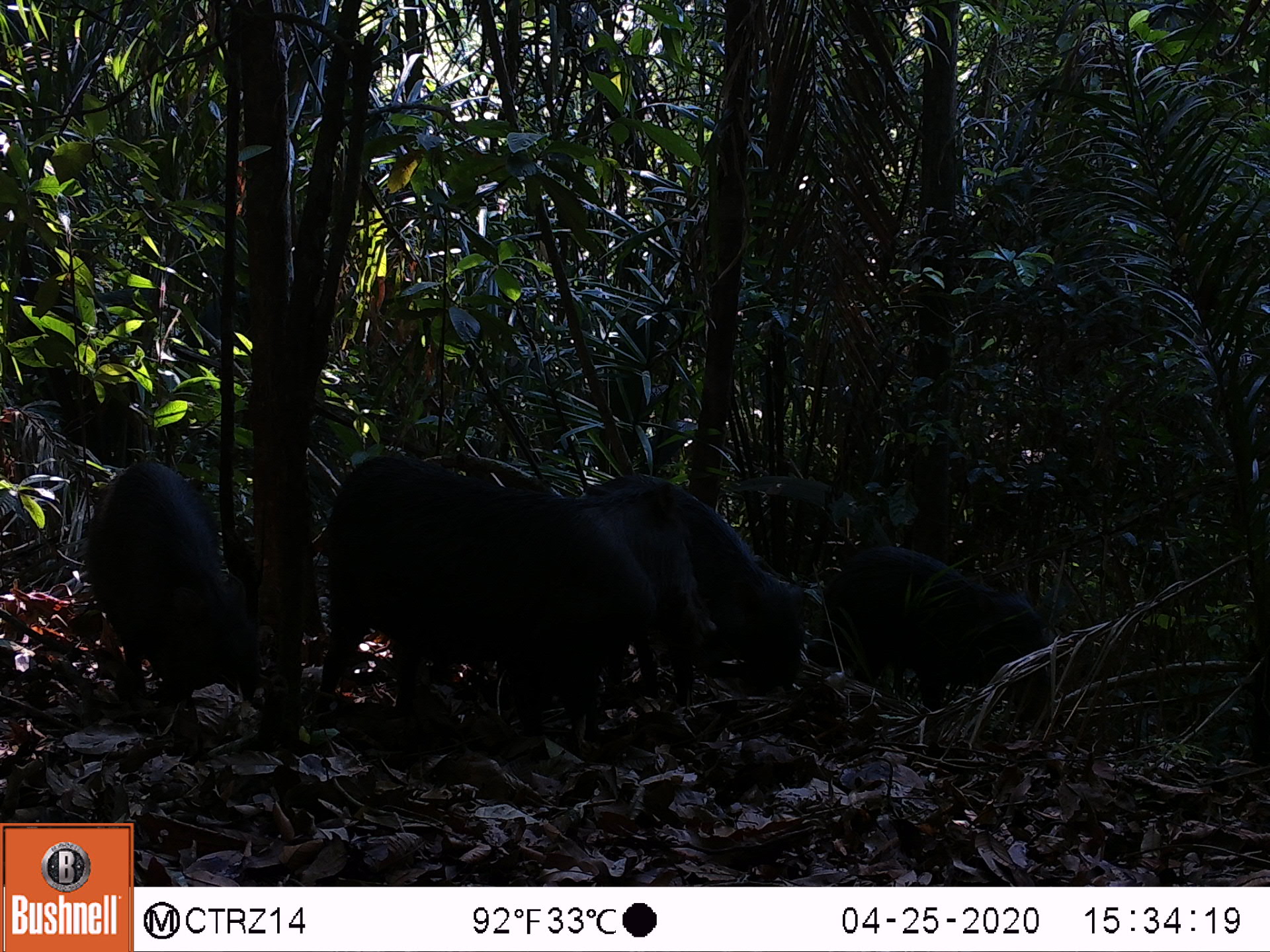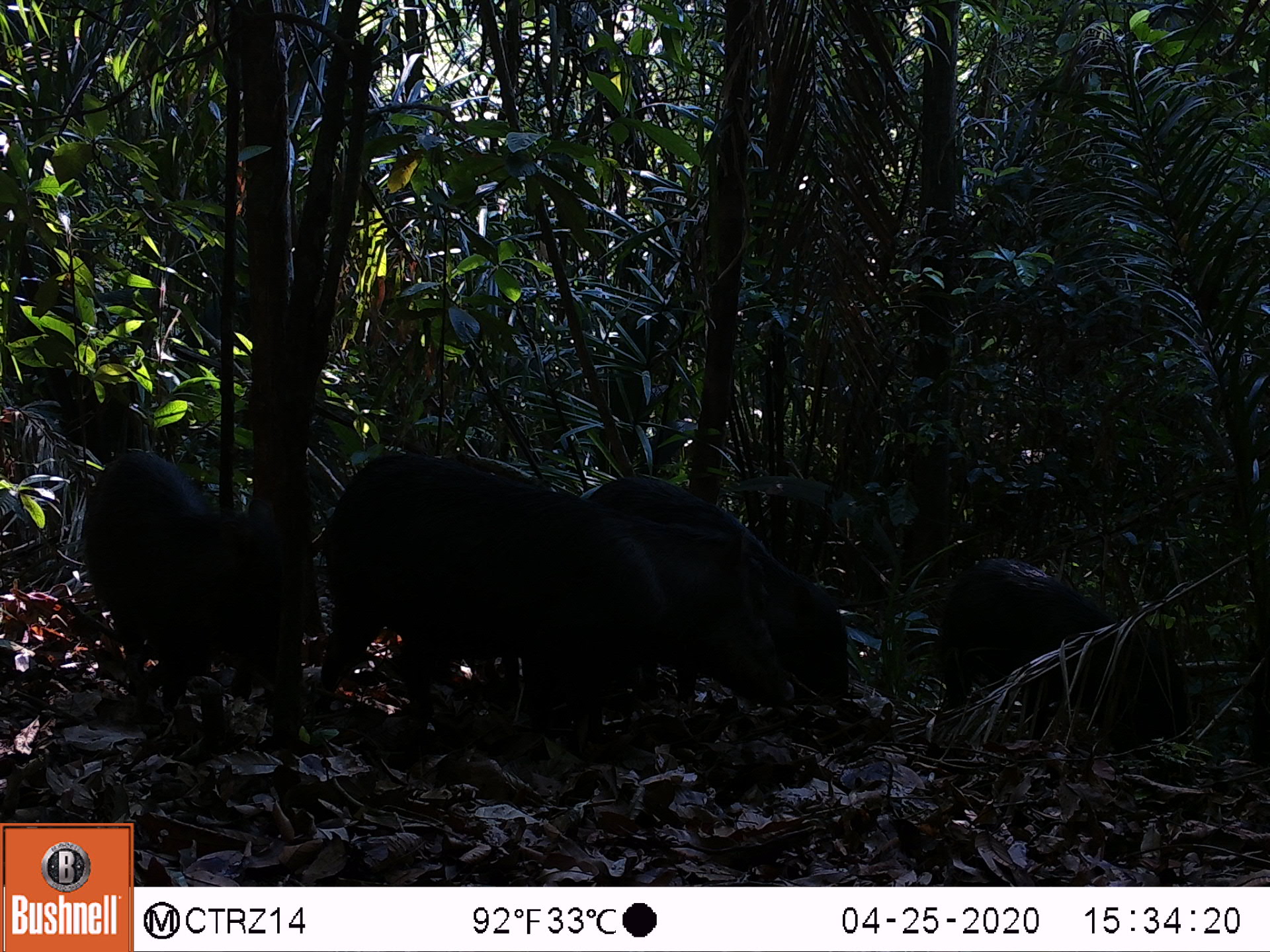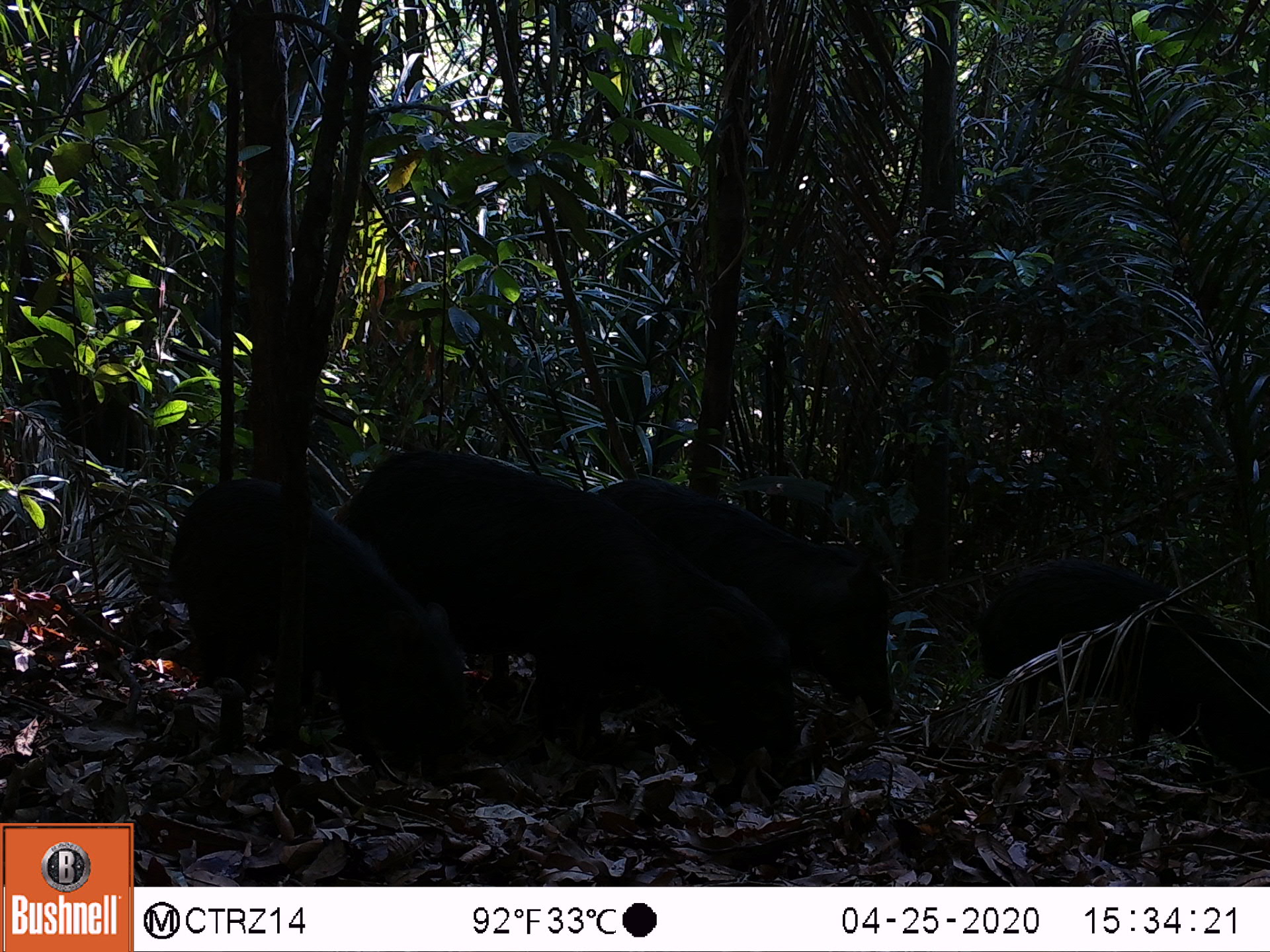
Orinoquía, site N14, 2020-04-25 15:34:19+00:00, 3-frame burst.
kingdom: Animalia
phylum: Chordata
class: Mammalia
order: Artiodactyla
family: Tayassuidae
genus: Tayassu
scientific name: Tayassu pecari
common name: white-lipped peccary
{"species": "white-lipped peccary (Tayassu pecari)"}